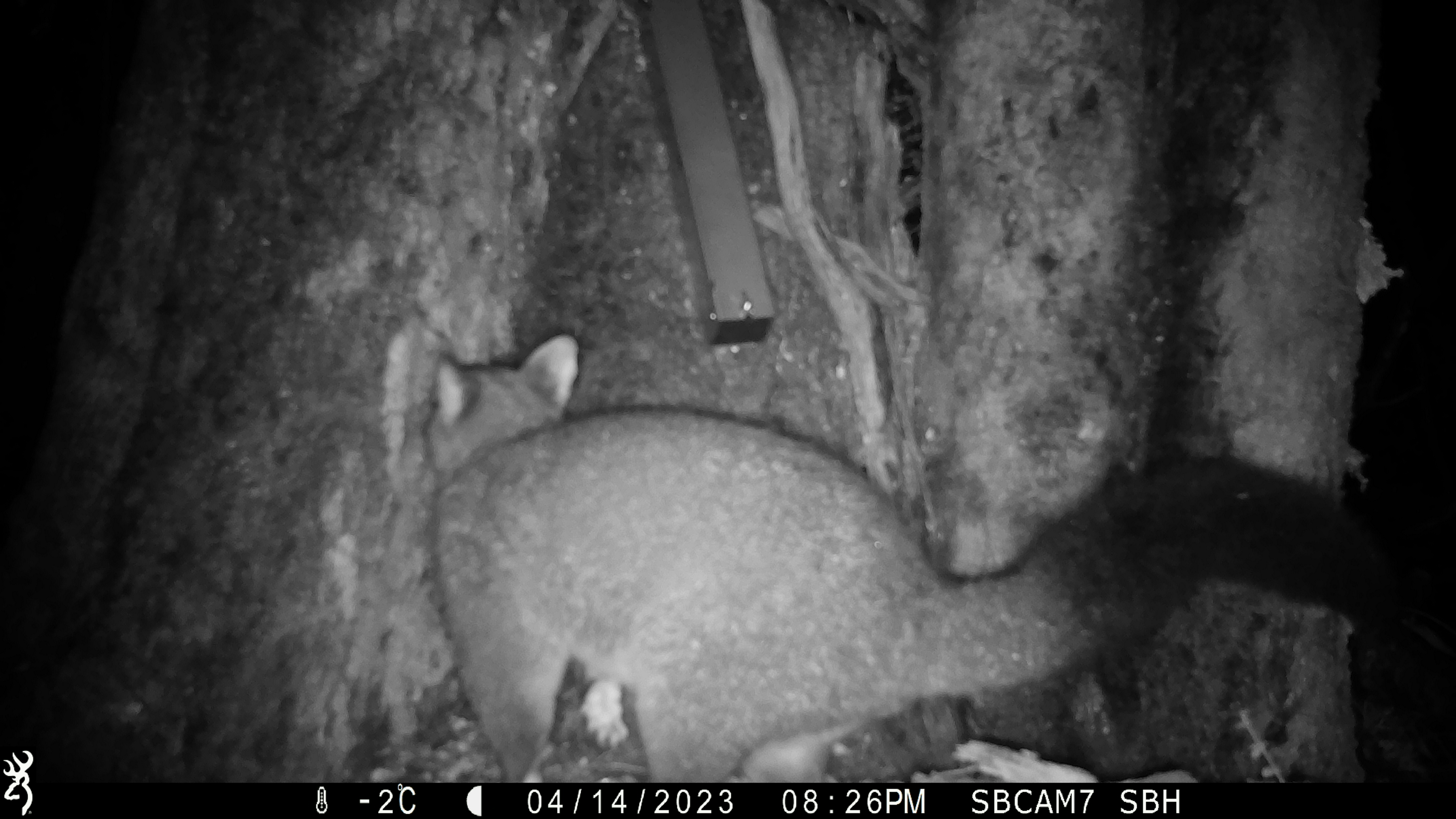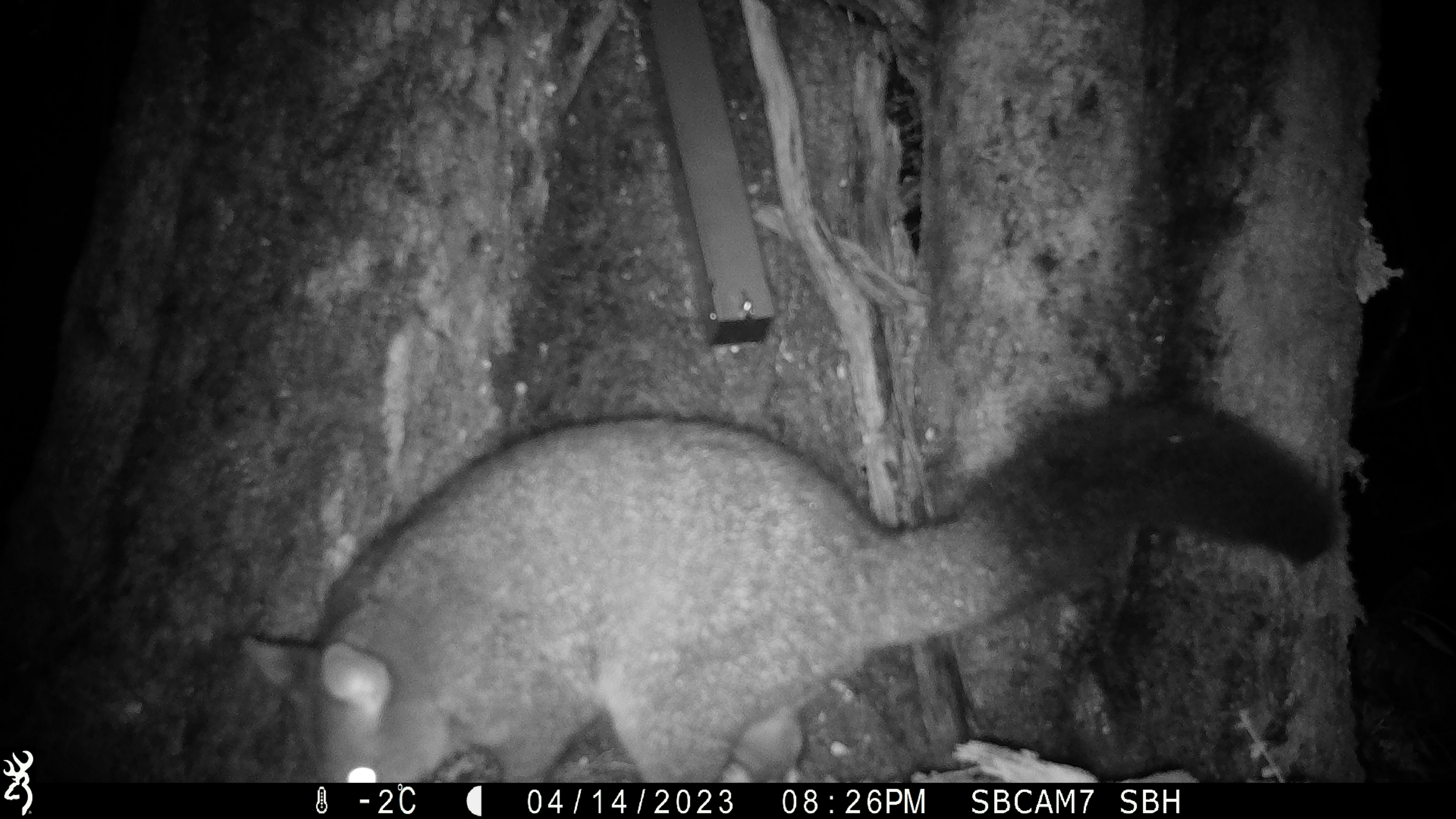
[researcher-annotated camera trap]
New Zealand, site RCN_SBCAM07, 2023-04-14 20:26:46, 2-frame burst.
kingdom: Animalia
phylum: Chordata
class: Mammalia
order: Diprotodontia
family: Phalangeridae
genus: Trichosurus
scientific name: Trichosurus vulpecula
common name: common brushtail possum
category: possum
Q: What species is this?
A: Possum (common brushtail possum) (Trichosurus vulpecula).